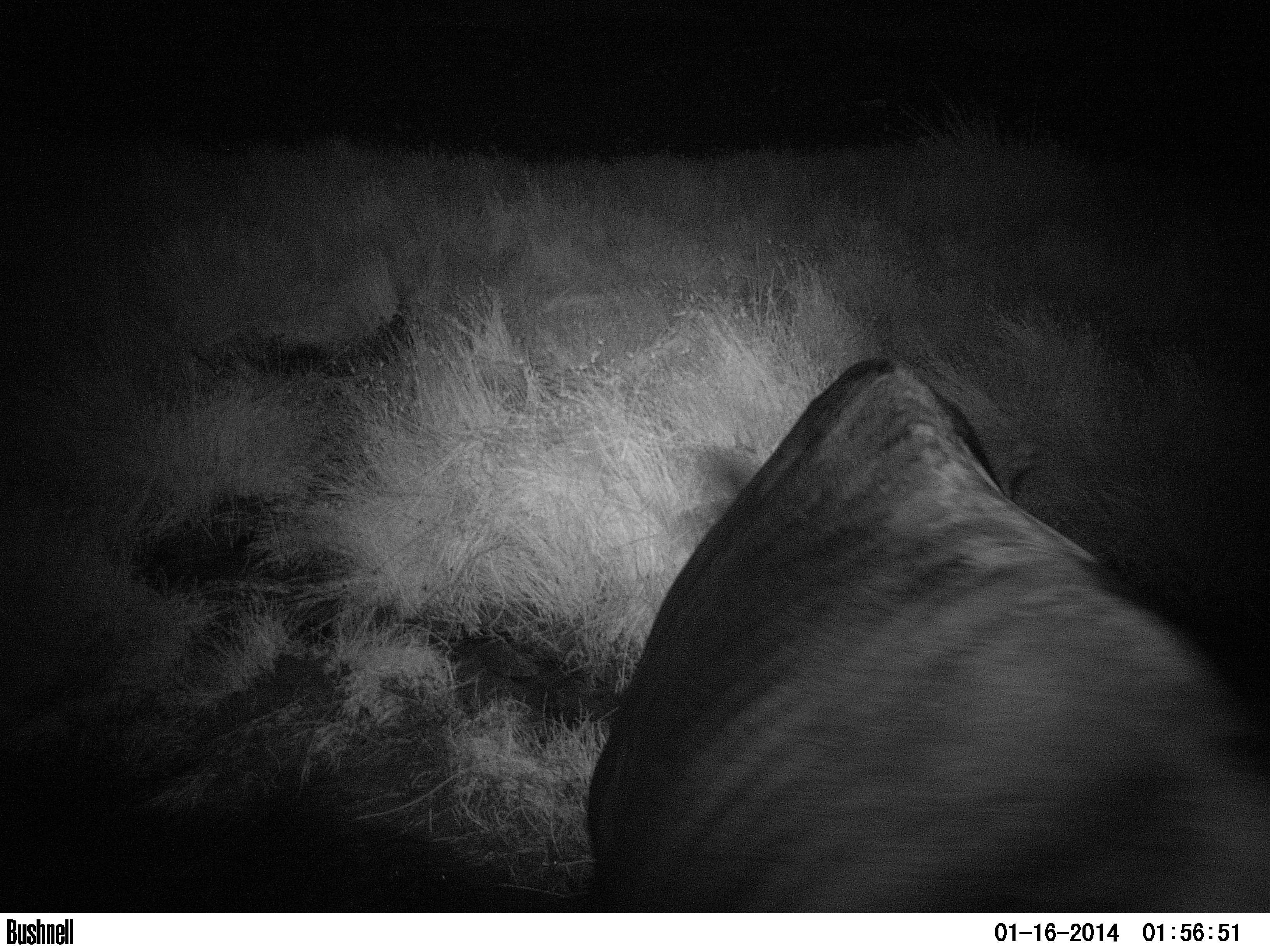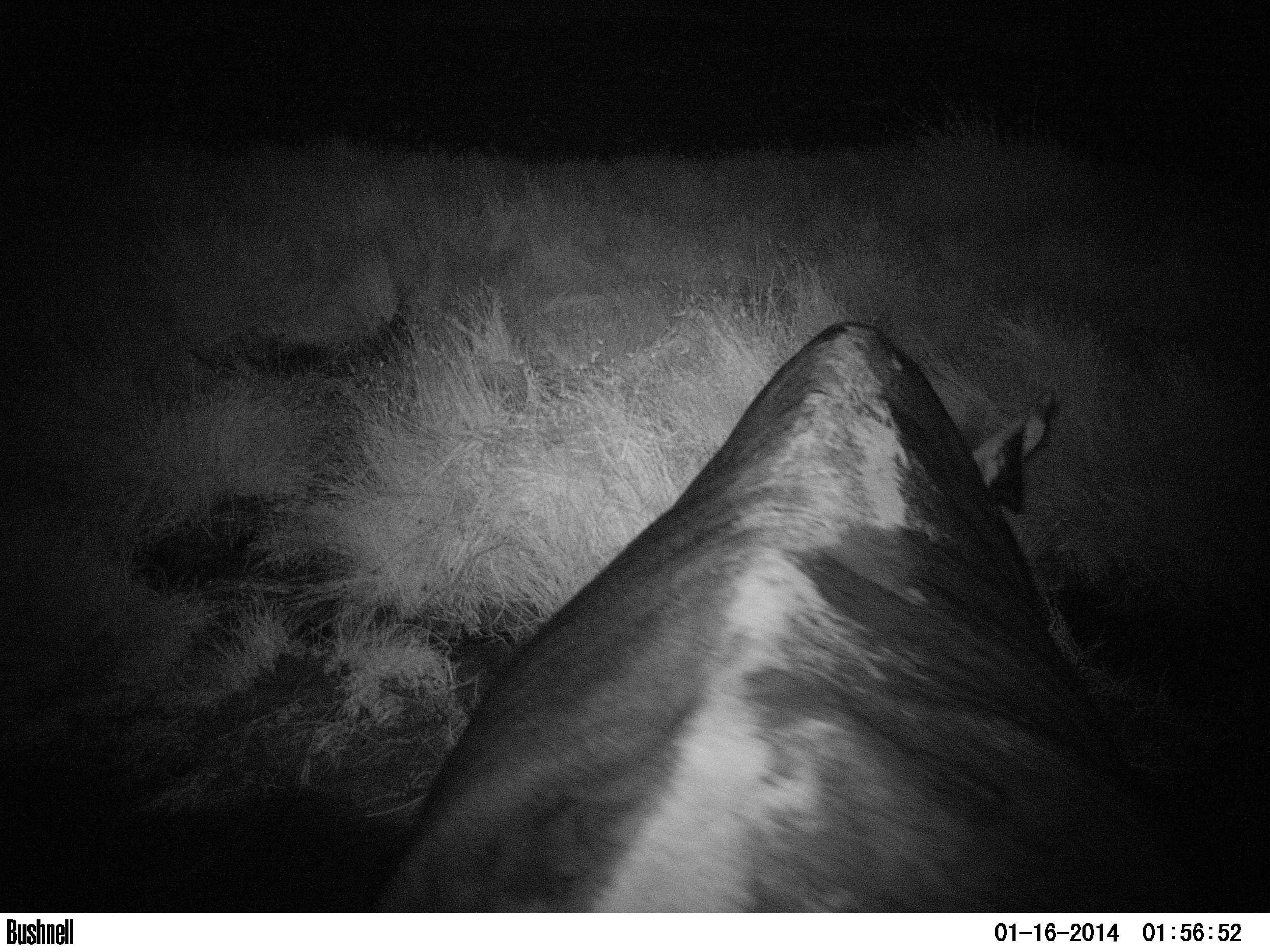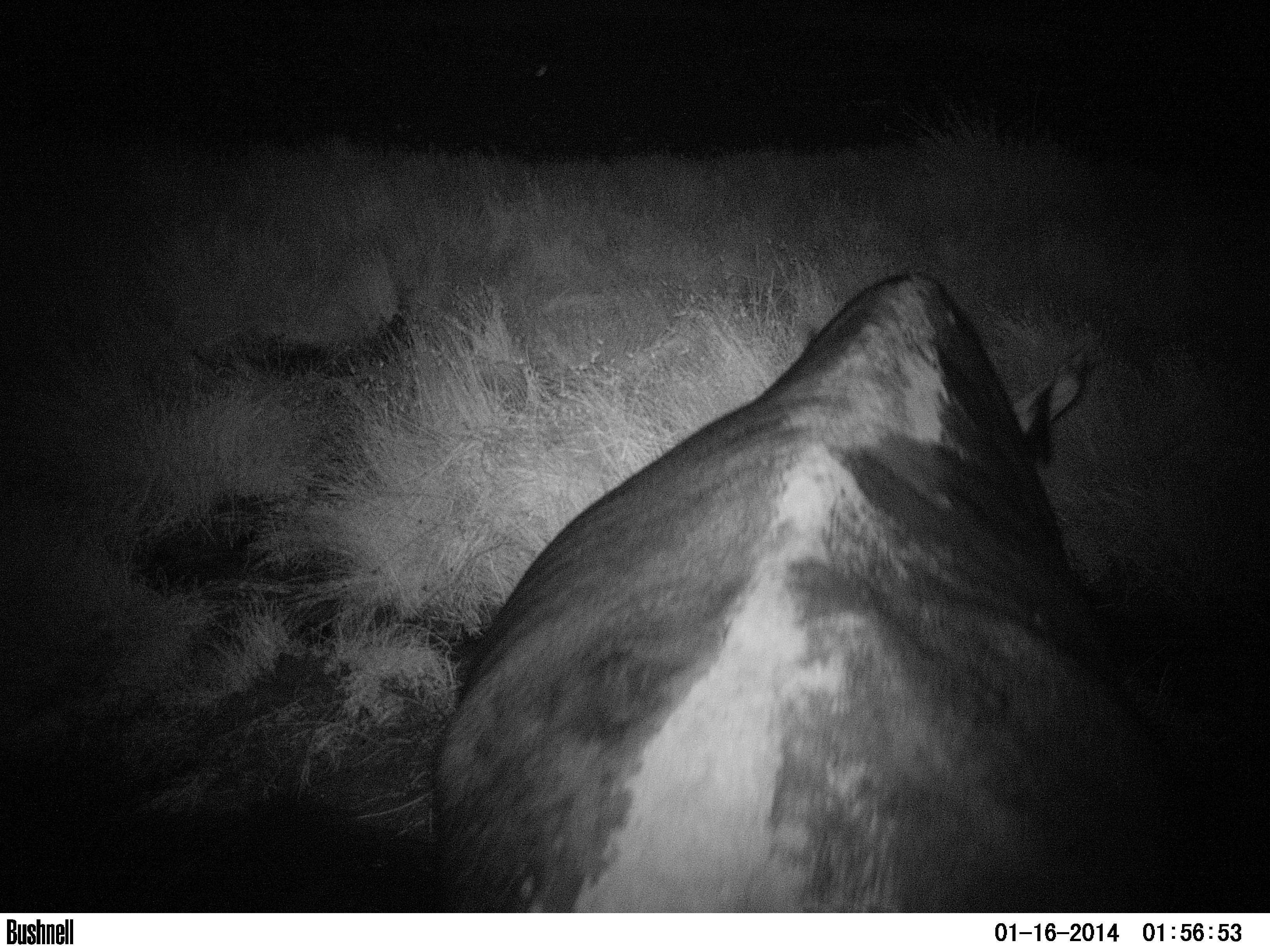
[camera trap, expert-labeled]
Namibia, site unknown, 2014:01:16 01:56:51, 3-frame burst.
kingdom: Animalia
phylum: Chordata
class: Mammalia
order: Perissodactyla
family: Rhinocerotidae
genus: Diceros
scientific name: Diceros bicornis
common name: black rhinoceros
Diceros bicornis (black rhinoceros).